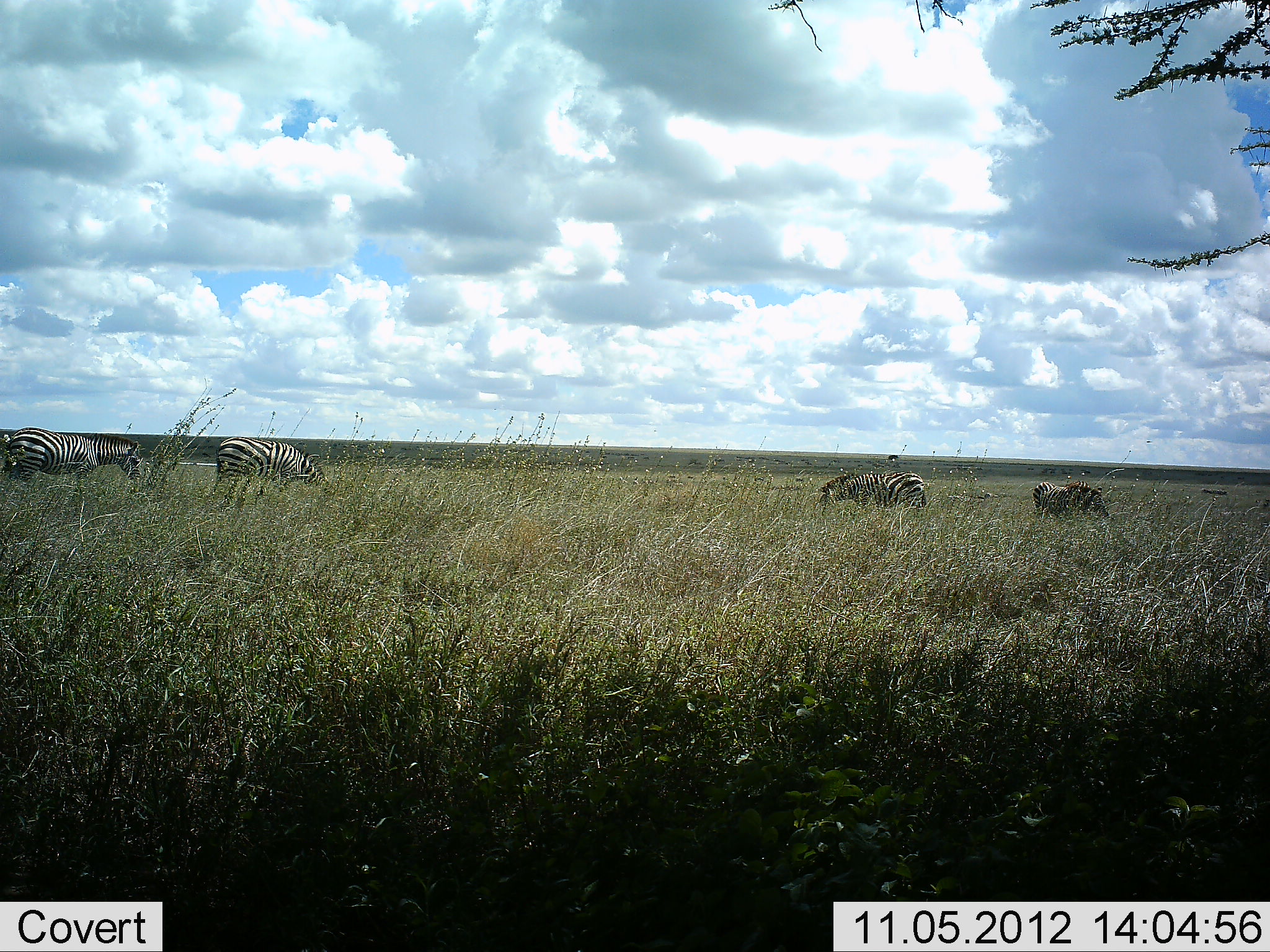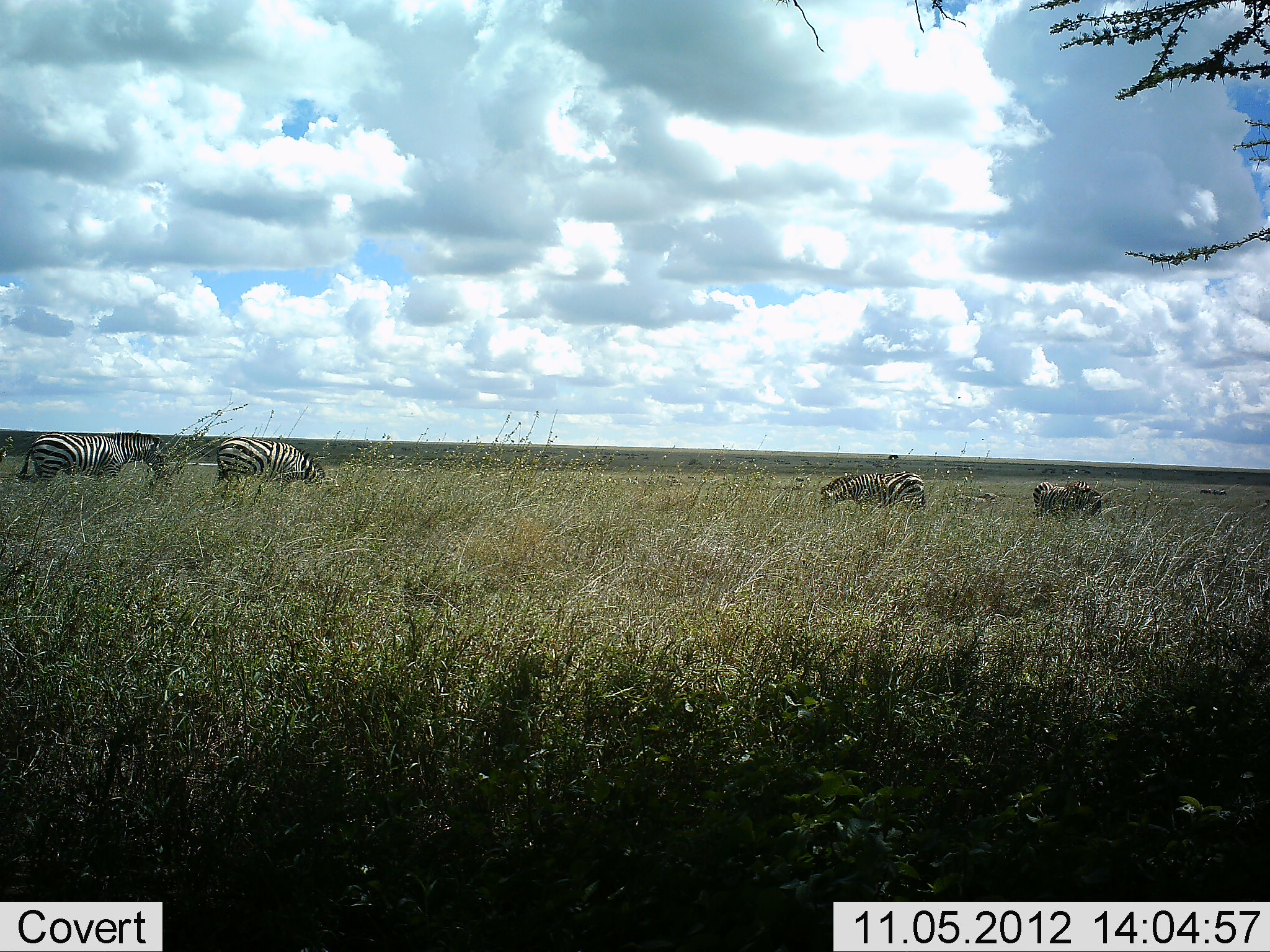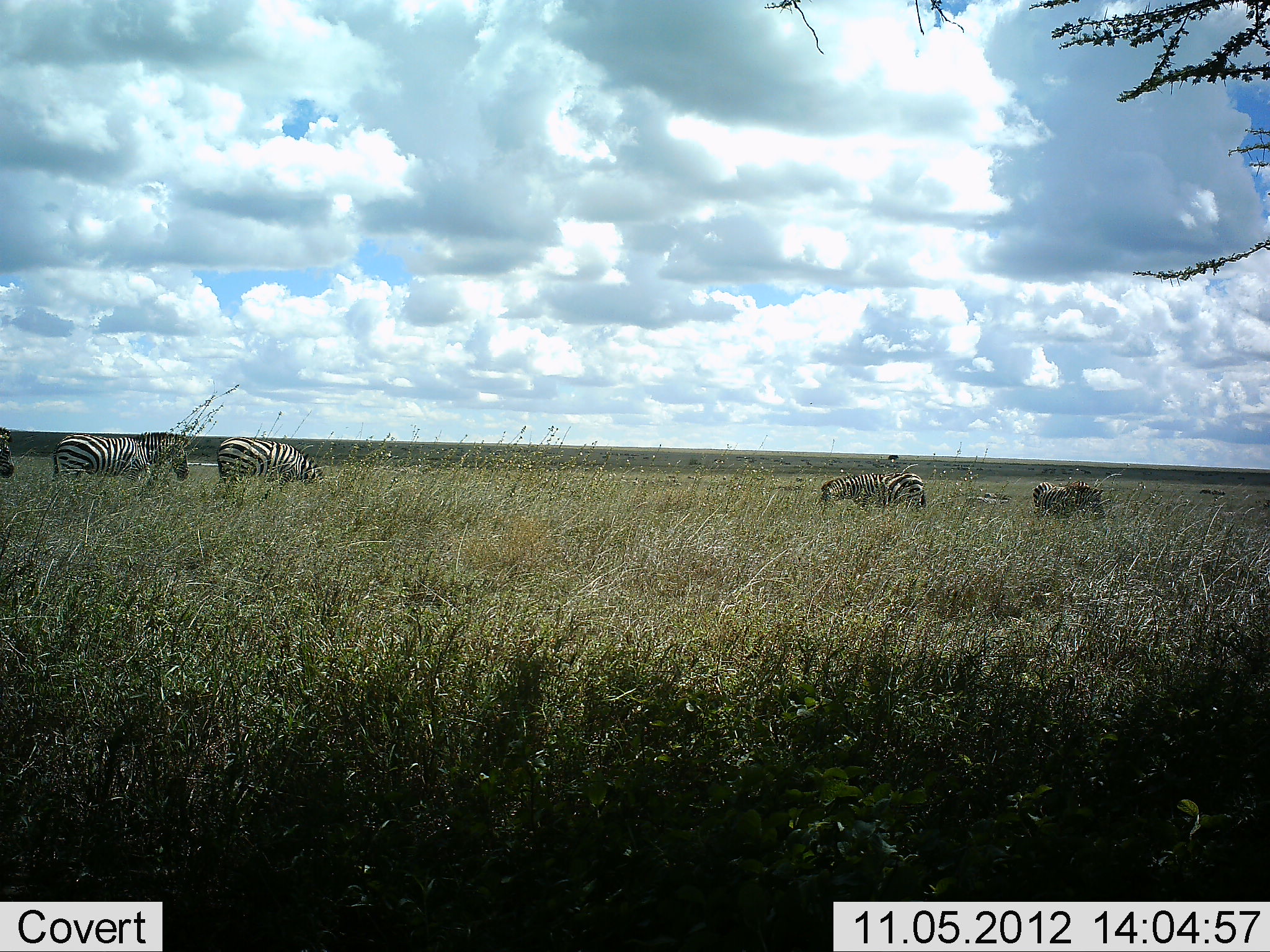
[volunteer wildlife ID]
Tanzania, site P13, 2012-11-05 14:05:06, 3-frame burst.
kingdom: Animalia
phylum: Chordata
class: Mammalia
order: Perissodactyla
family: Equidae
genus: Equus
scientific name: Equus quagga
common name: plains zebra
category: zebra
Zebra (plains zebra) (Equus quagga), count 5. Behavior (volunteer vote fractions): standing 60%, resting 0%, moving 60%, interacting 0%. Young present (vote fraction): 0%. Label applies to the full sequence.